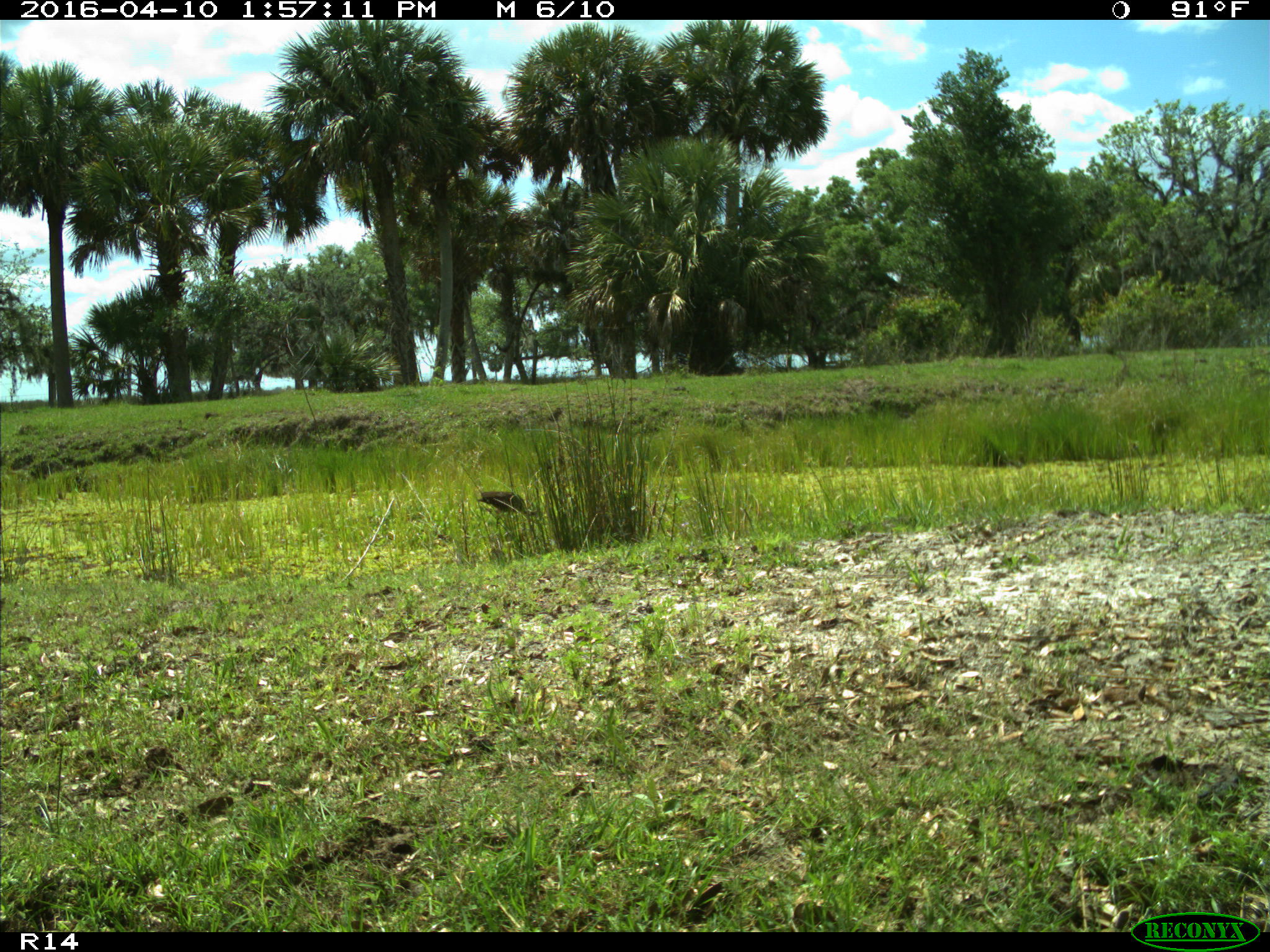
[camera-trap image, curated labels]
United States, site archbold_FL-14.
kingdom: Animalia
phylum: Chordata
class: Aves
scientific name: Aves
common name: birds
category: unidentified bird